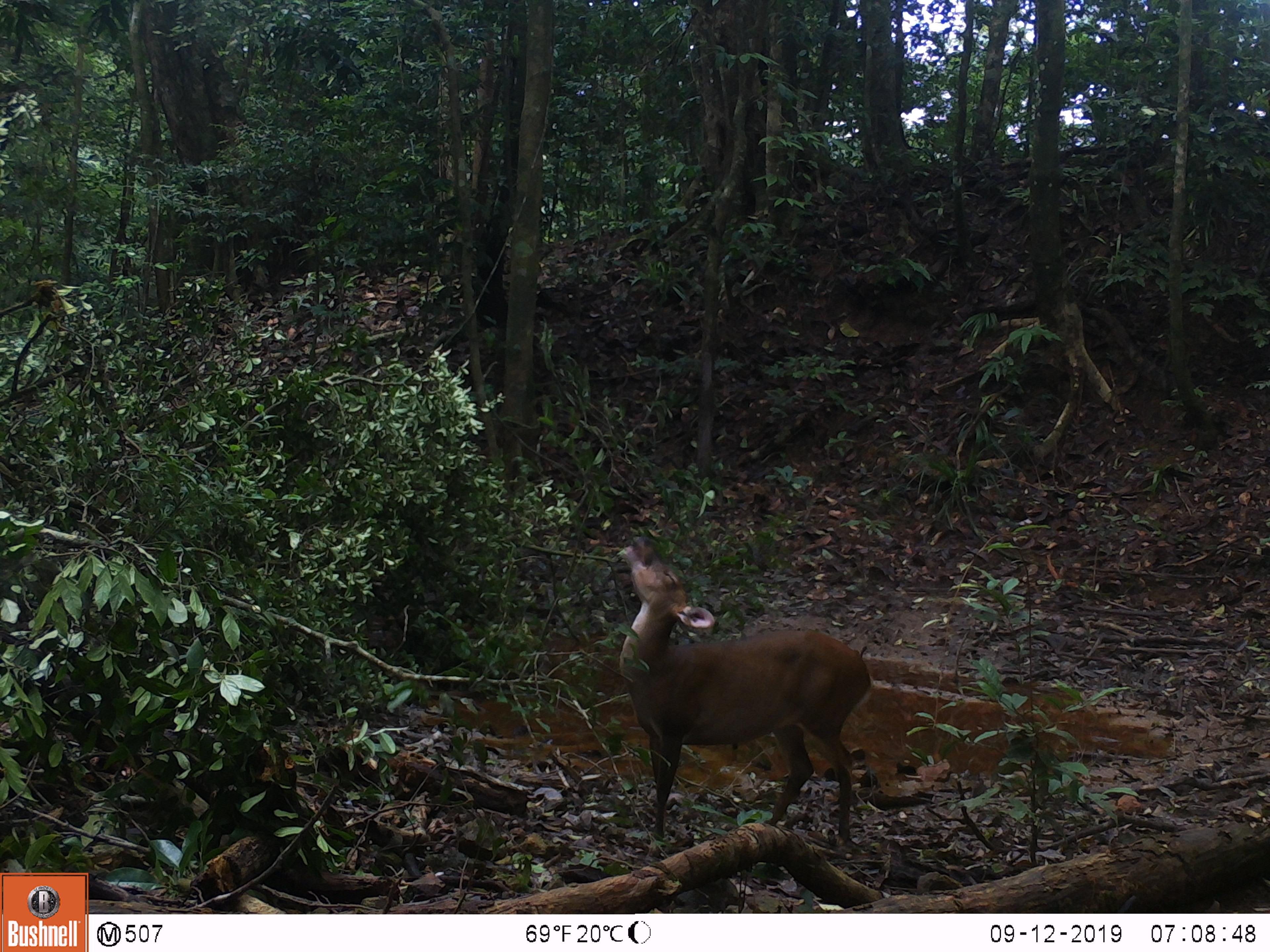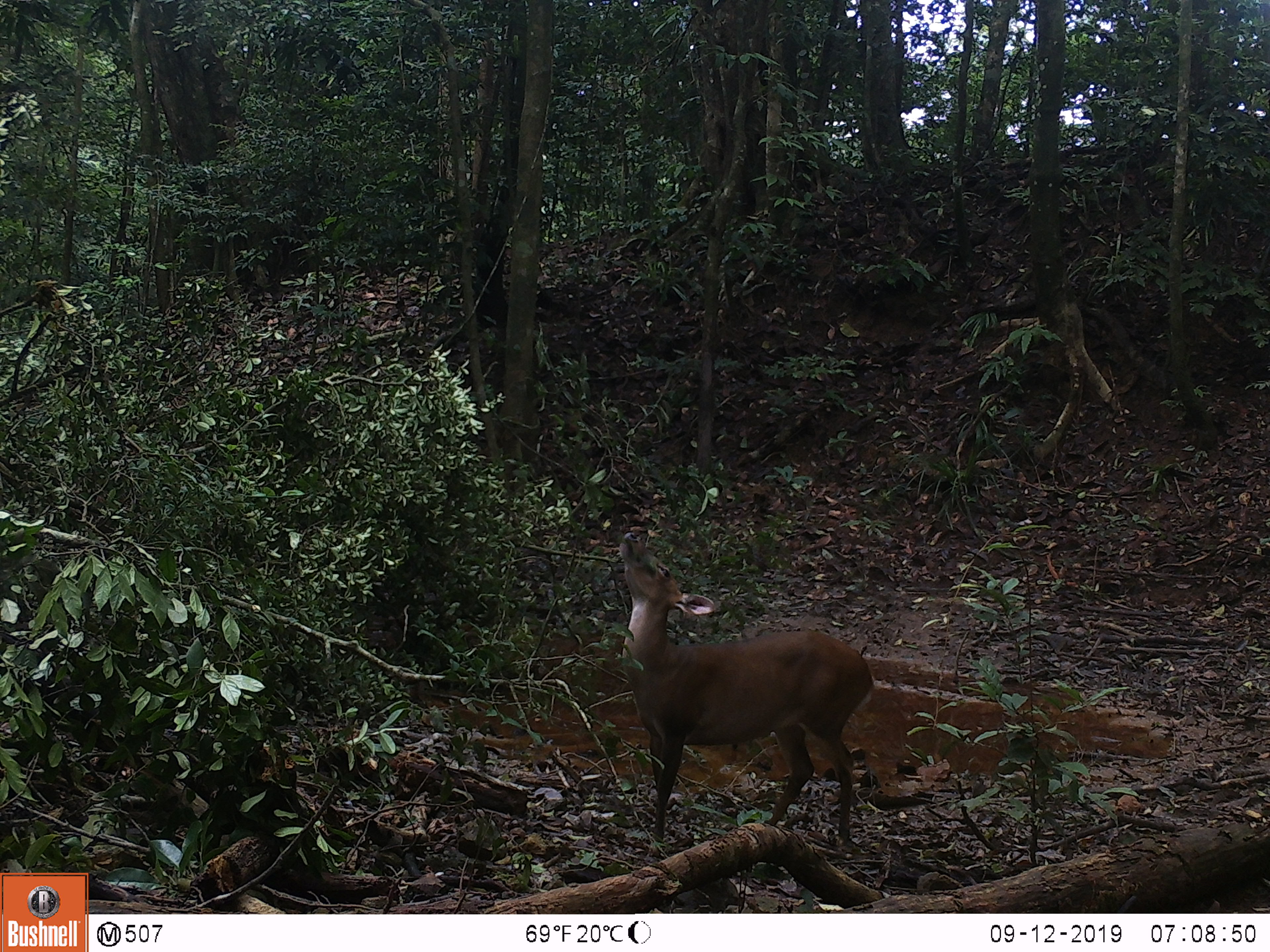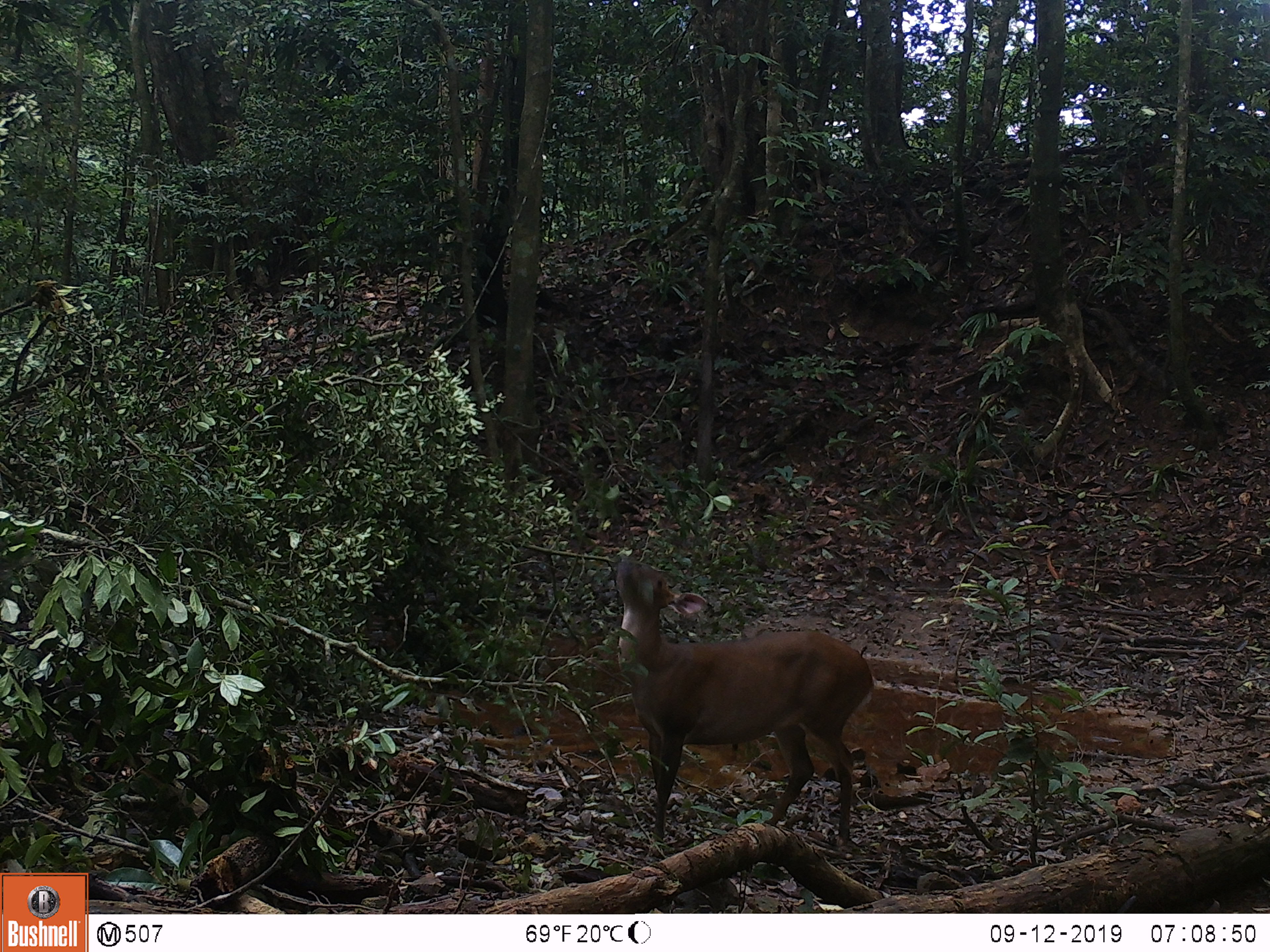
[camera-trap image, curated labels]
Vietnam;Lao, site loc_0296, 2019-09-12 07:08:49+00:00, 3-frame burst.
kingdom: Animalia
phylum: Chordata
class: Mammalia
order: Artiodactyla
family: Cervidae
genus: Muntiacus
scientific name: Muntiacus vuquangensis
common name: large-antlered muntjac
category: large antlered muntjac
Large antlered muntjac (large-antlered muntjac) (Muntiacus vuquangensis). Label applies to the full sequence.